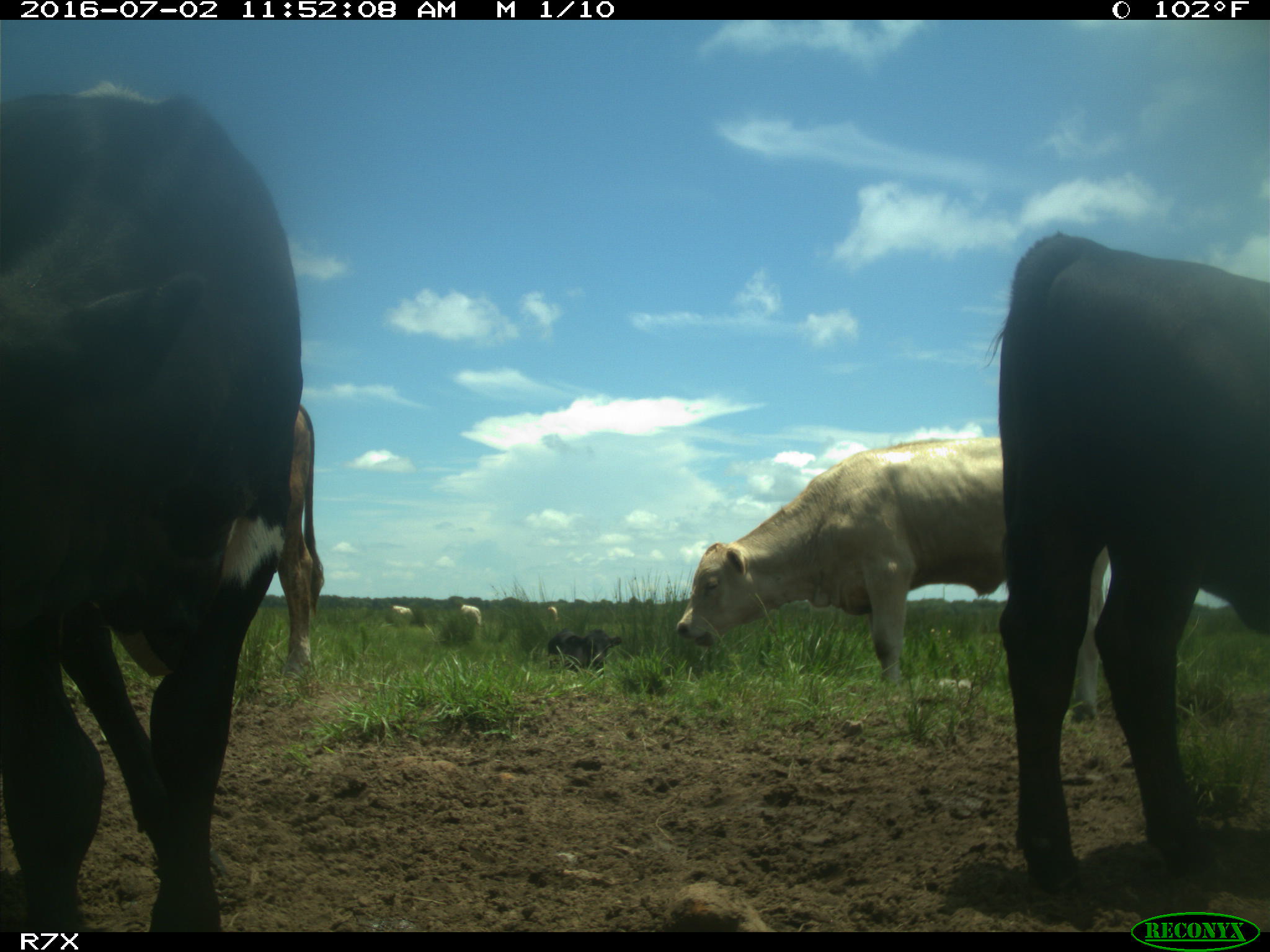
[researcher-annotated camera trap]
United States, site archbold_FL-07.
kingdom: Animalia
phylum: Chordata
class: Mammalia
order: Artiodactyla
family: Bovidae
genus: Bos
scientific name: Bos taurus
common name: domestic cow